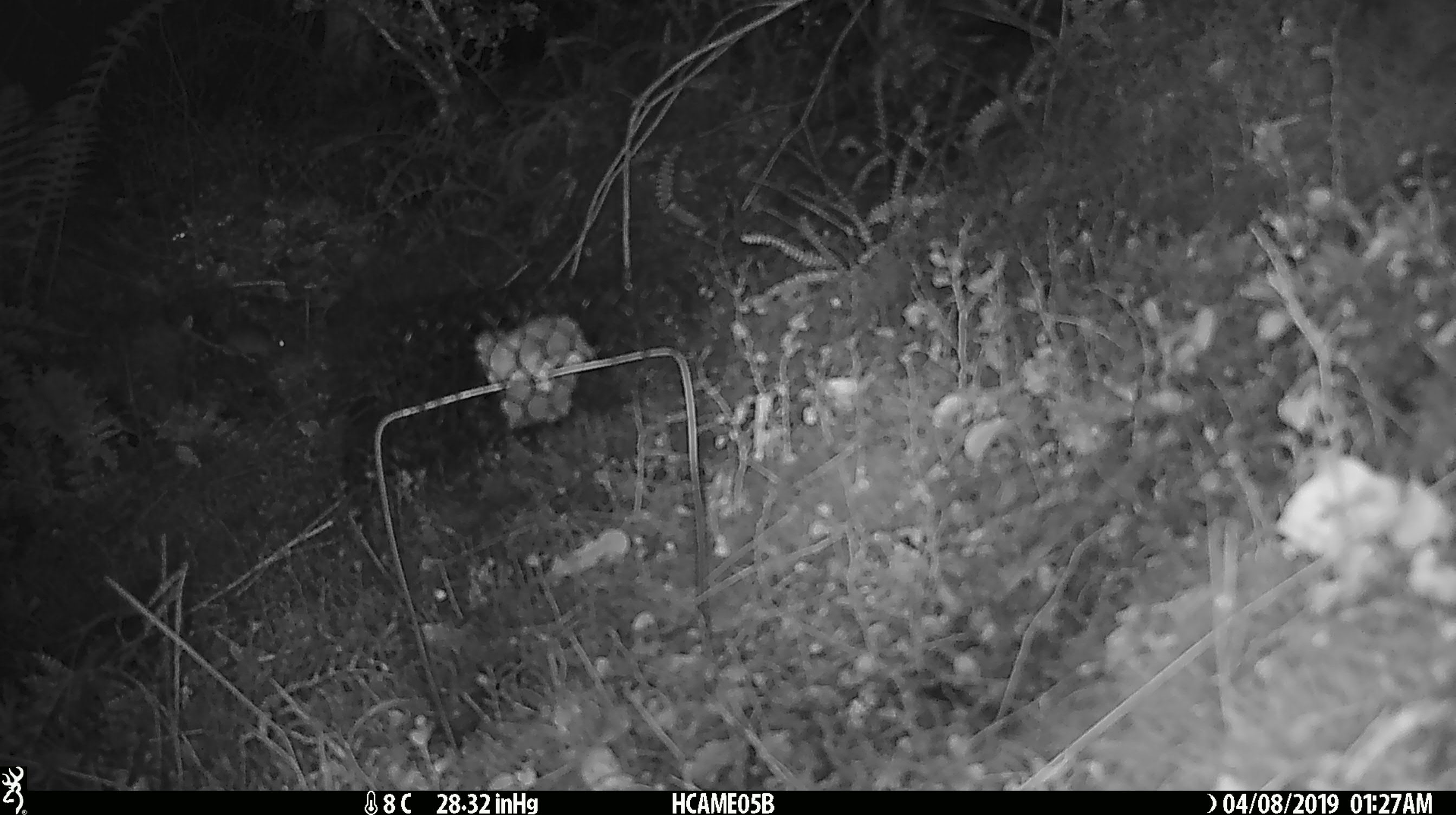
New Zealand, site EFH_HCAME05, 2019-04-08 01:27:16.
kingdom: Animalia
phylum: Chordata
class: Mammalia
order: Rodentia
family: Muridae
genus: Mus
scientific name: Mus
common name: mouse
Mouse (Mus).